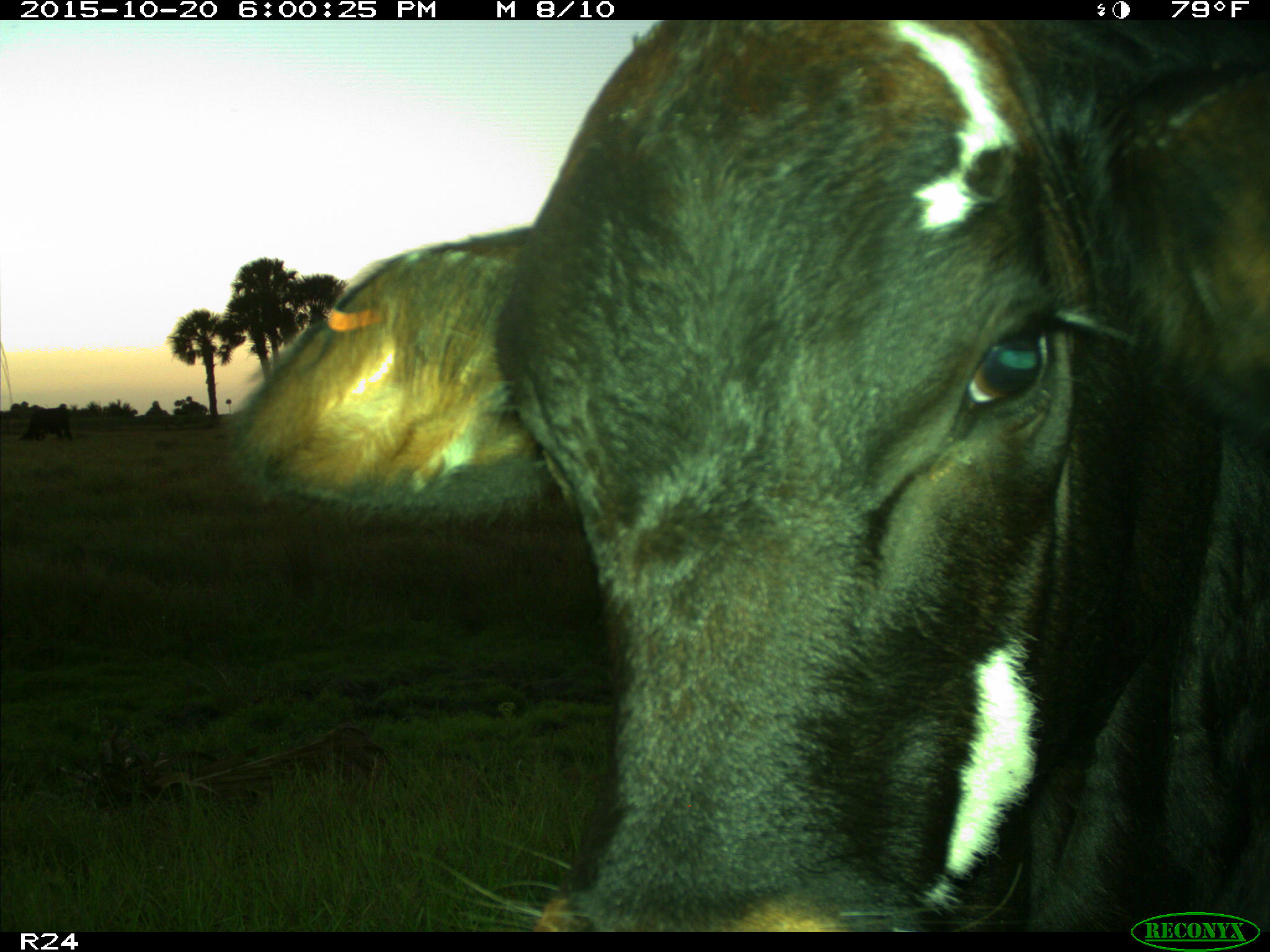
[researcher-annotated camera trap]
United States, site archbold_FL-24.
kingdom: Animalia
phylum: Chordata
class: Mammalia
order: Artiodactyla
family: Bovidae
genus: Bos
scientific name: Bos taurus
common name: domestic cow